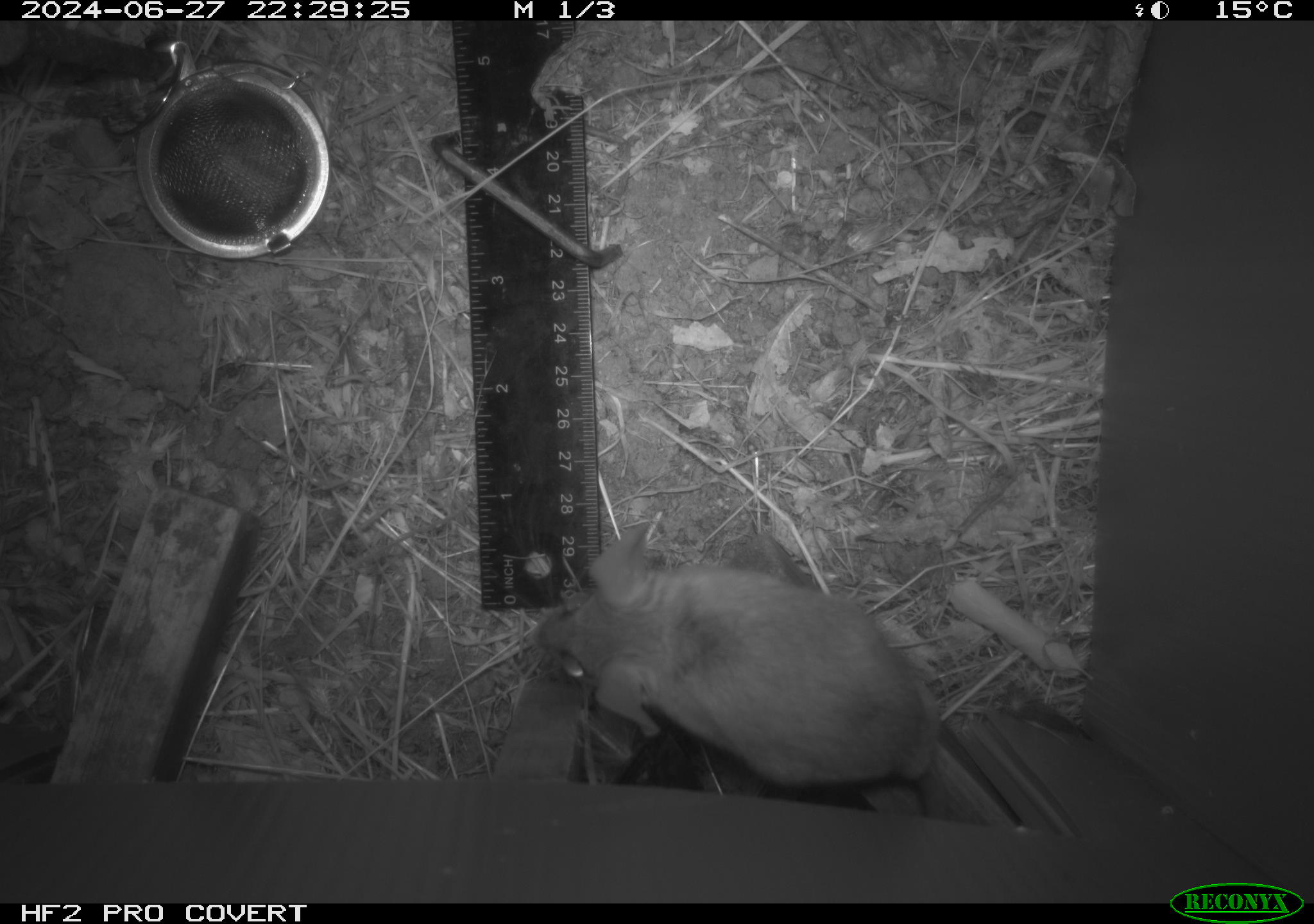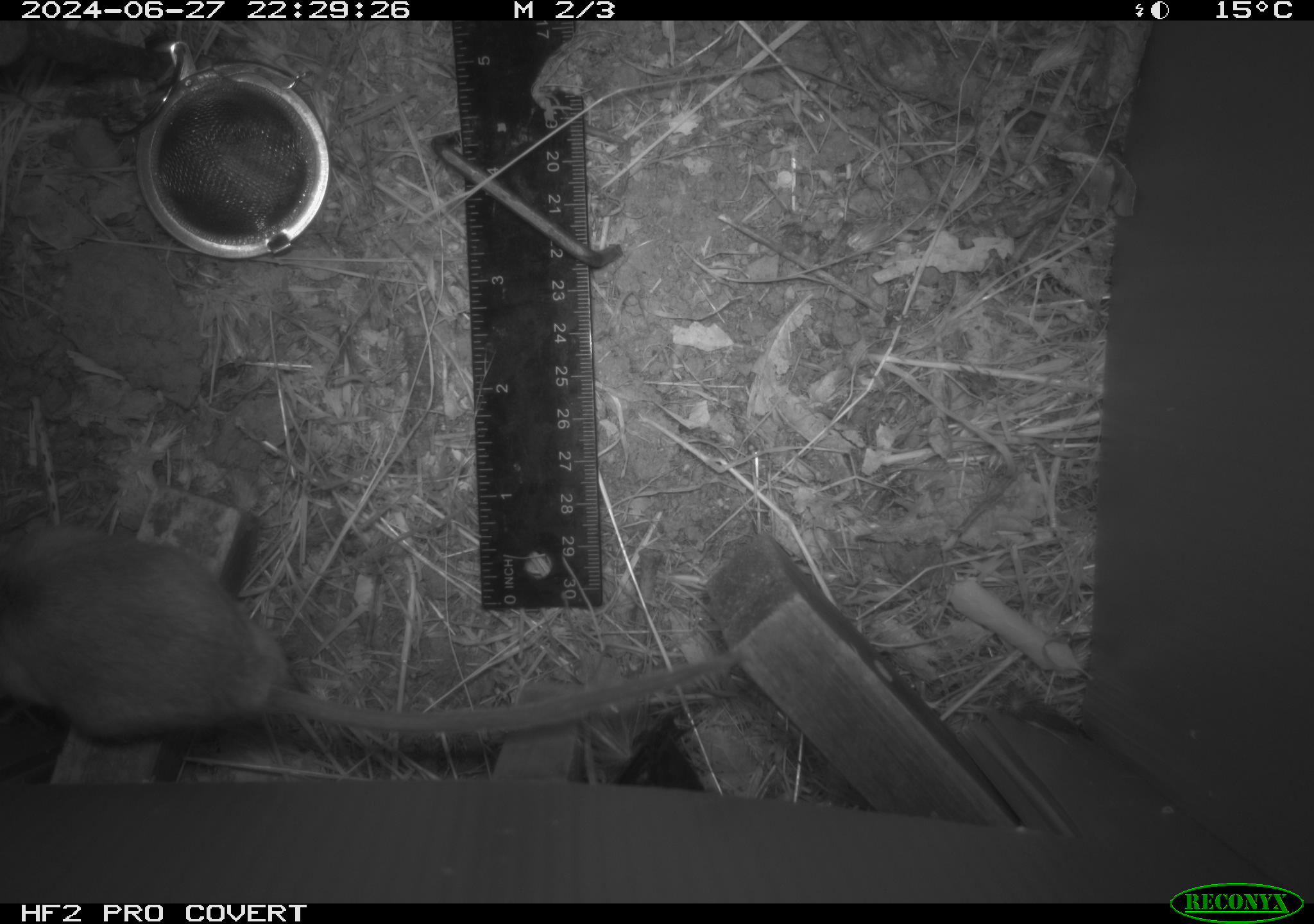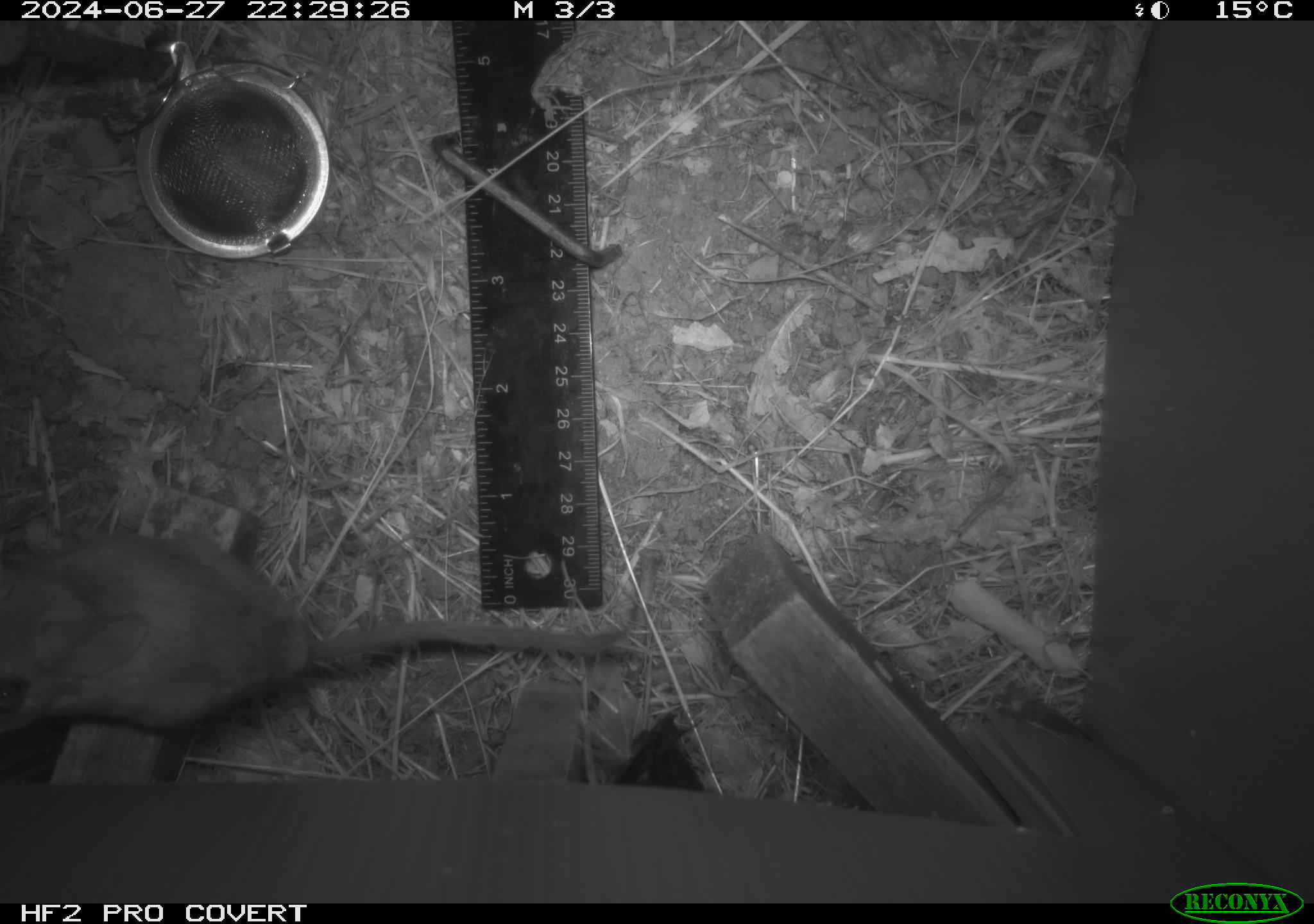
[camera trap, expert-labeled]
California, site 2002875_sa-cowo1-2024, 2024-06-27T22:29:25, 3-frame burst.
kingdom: Animalia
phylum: Chordata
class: Mammalia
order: Rodentia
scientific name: Rodentia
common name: rodent